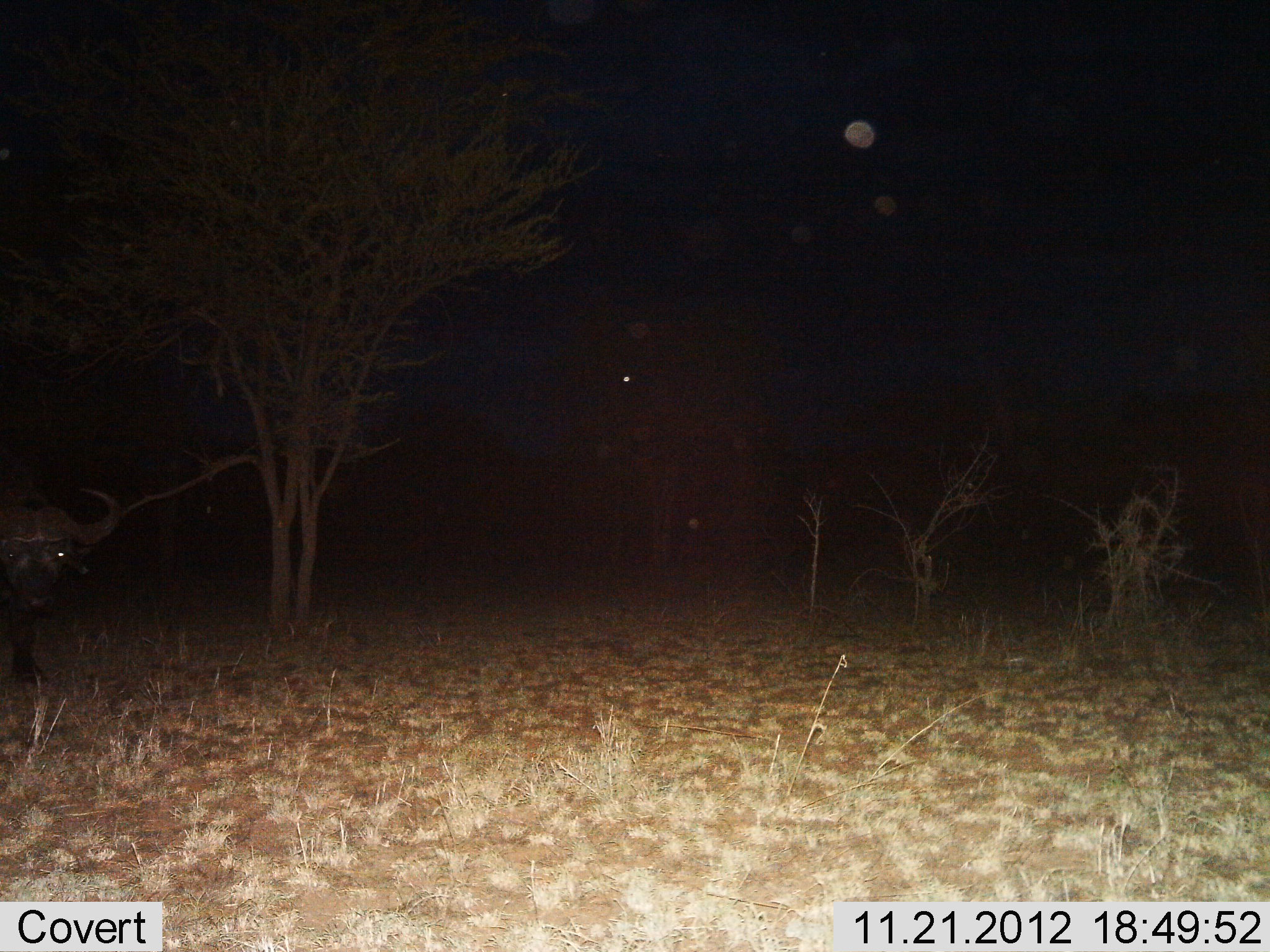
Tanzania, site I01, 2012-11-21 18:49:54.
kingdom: Animalia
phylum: Chordata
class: Mammalia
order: Artiodactyla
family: Bovidae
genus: Syncerus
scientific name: Syncerus caffer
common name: cape buffalo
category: buffalo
Buffalo (cape buffalo) (Syncerus caffer), count 1. Behavior (volunteer vote fractions): standing 83%, resting 0%, moving 17%, interacting 0%. Young present (vote fraction): 0%. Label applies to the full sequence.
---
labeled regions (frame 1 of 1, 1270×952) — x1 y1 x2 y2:
animal: 0 481 122 690